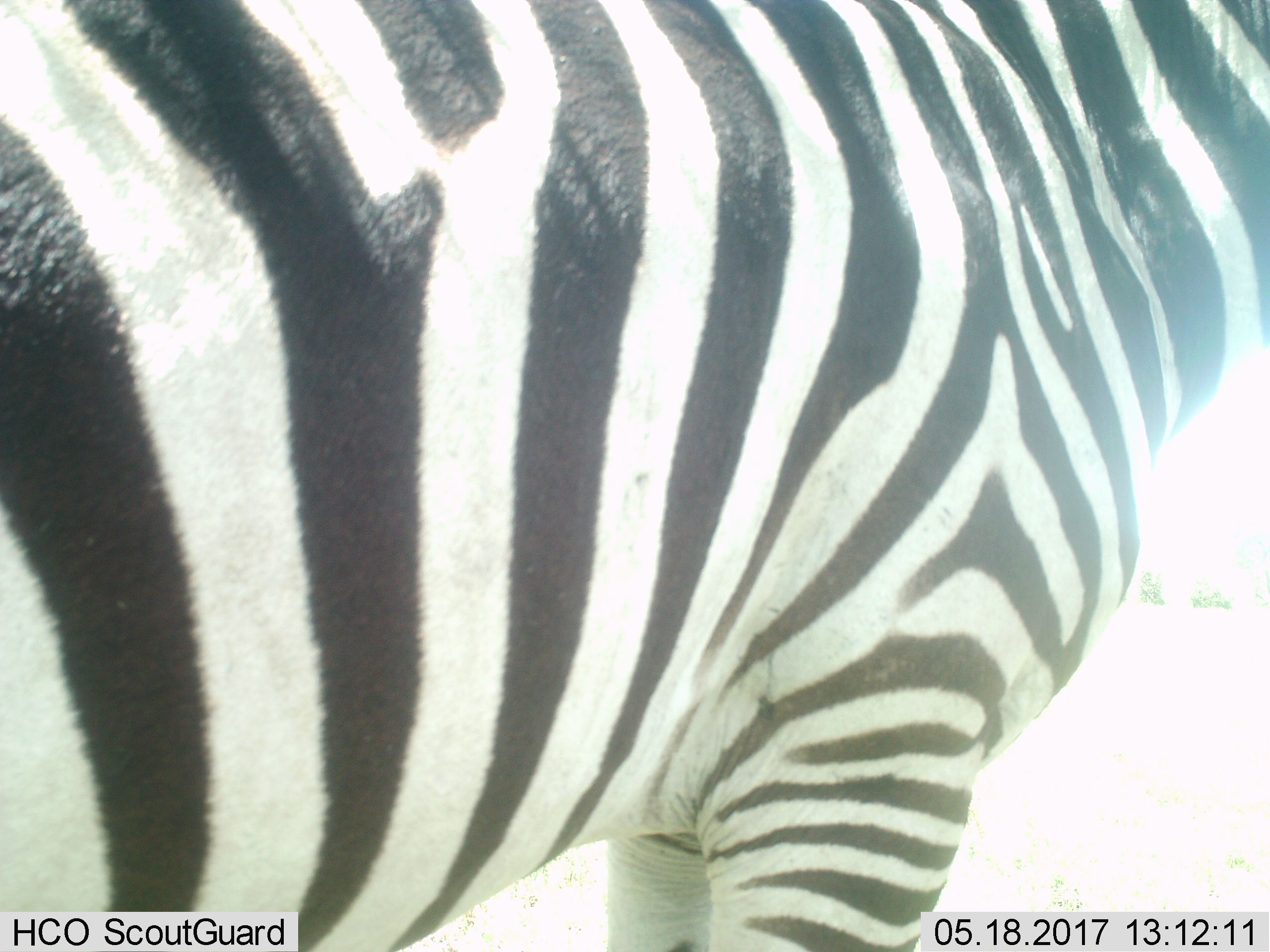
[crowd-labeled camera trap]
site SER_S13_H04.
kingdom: Animalia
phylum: Chordata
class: Mammalia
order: Perissodactyla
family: Equidae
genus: Equus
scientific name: Equus quagga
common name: plains zebra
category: zebraplains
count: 1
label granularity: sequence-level